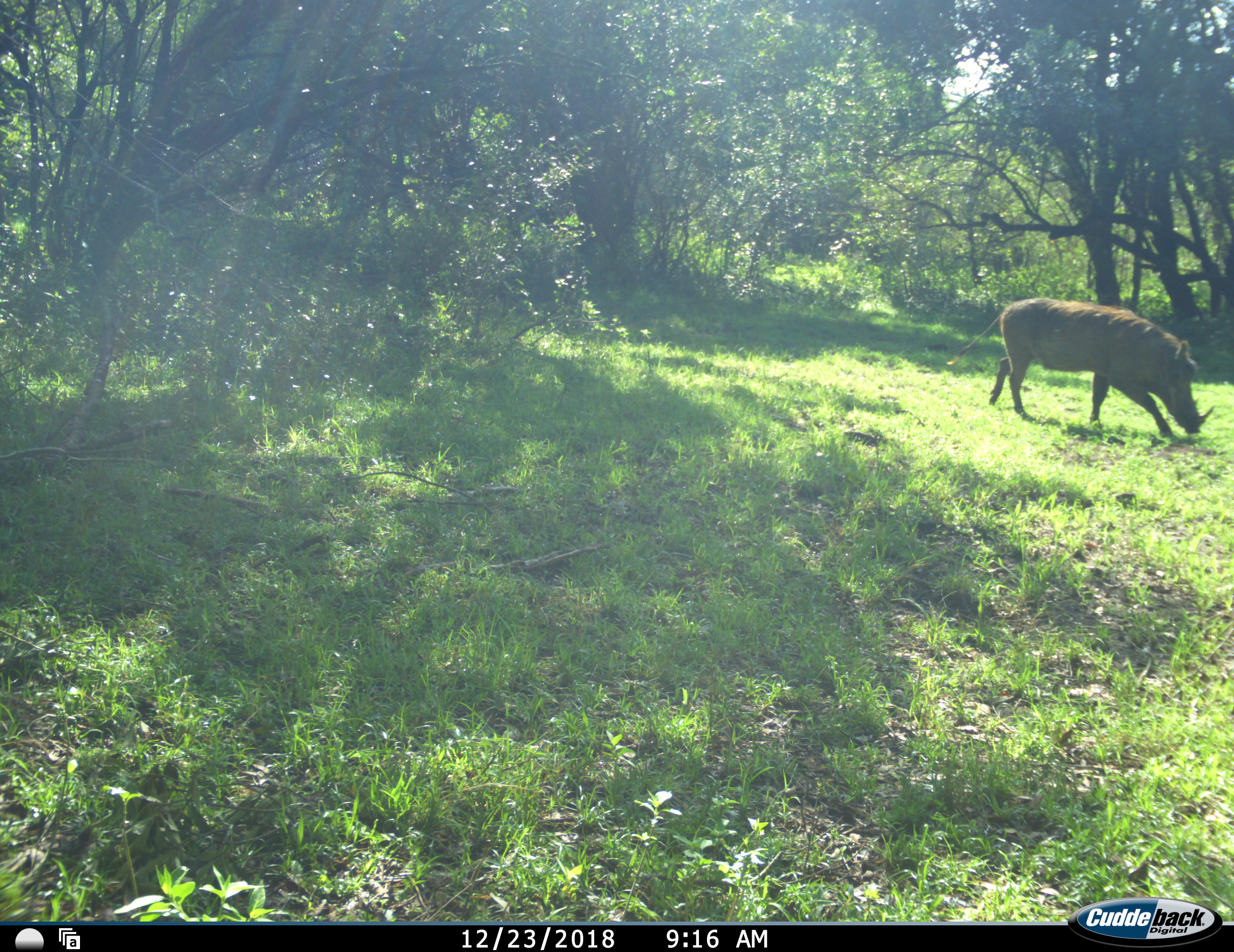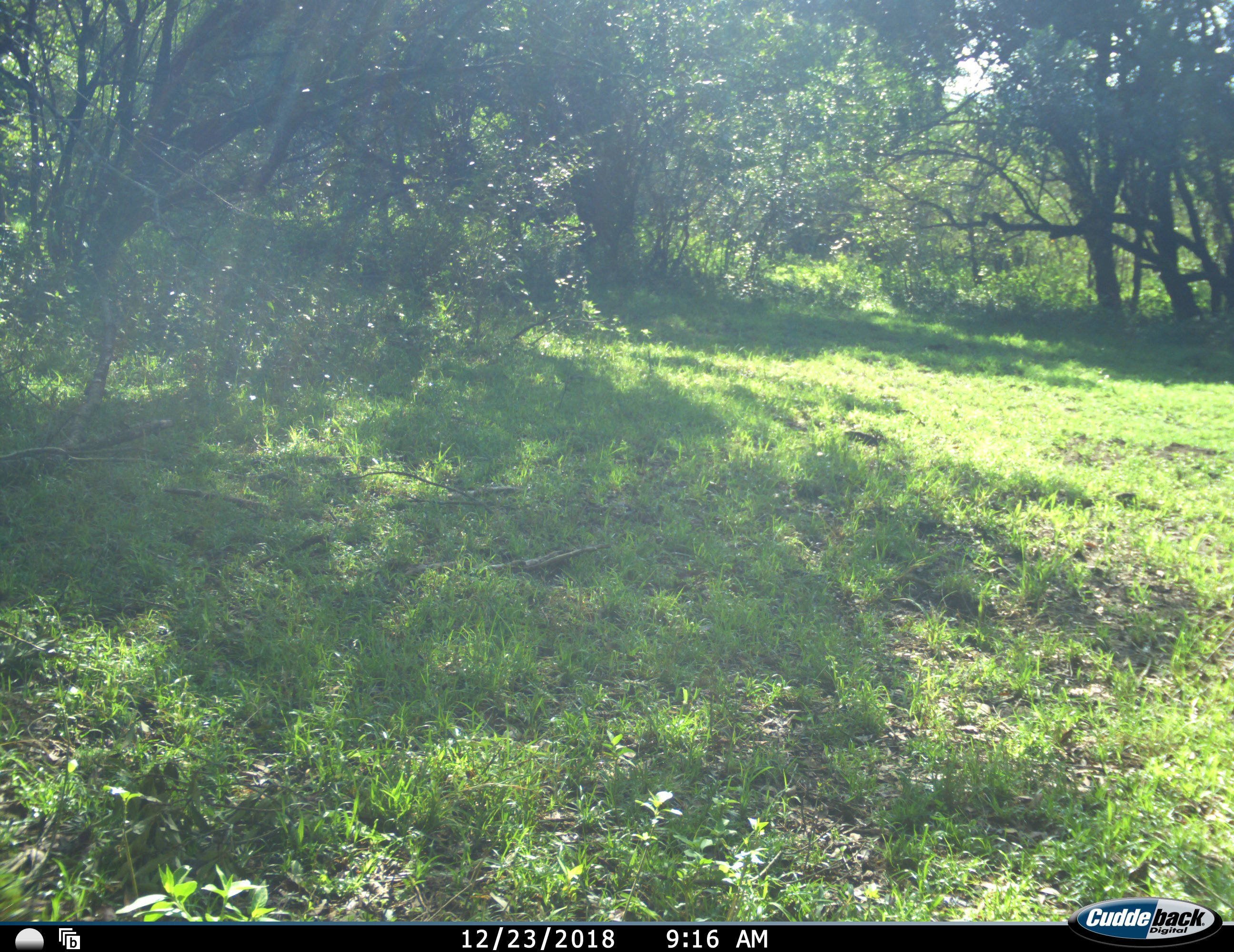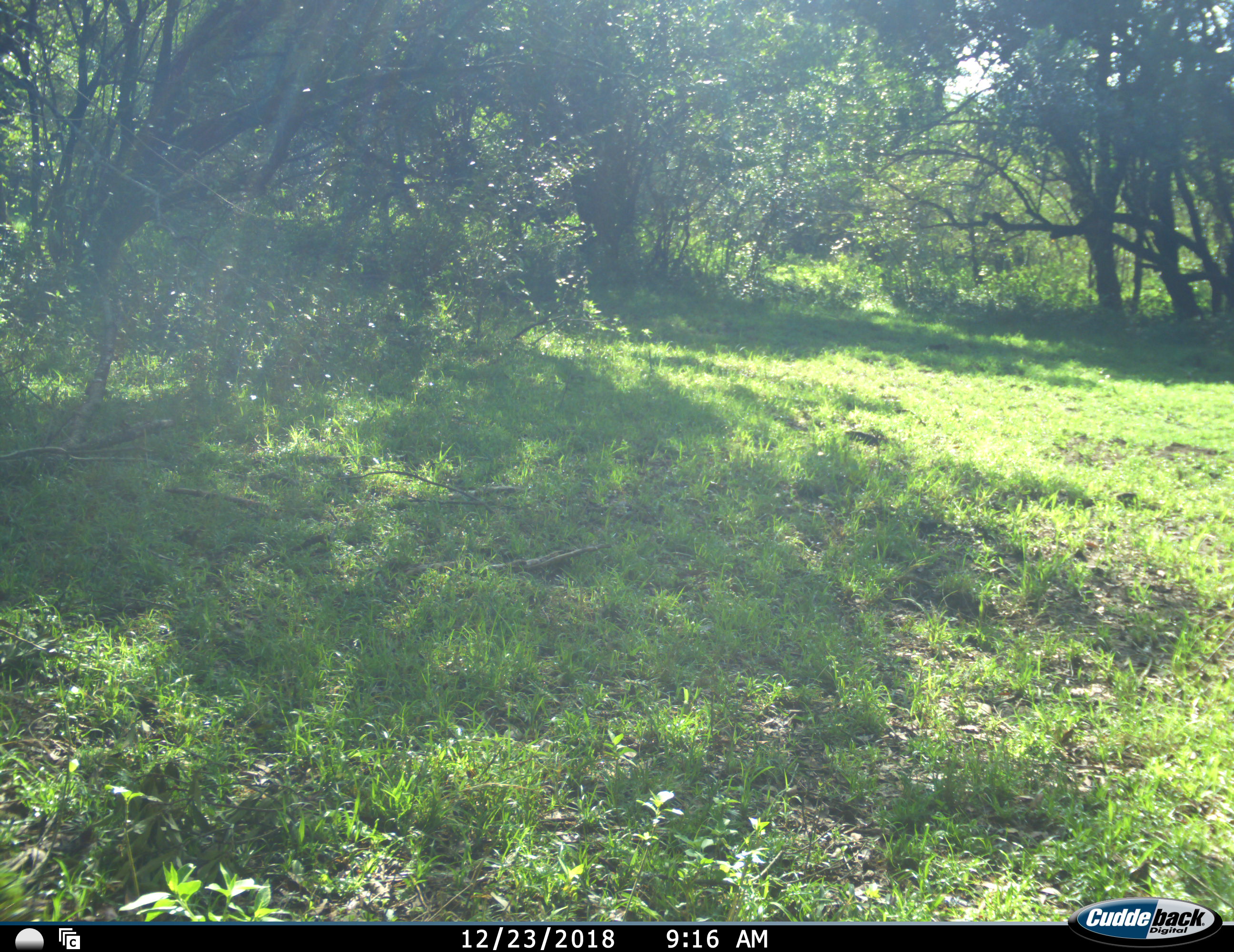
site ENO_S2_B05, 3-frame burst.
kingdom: Animalia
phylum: Chordata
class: Mammalia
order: Artiodactyla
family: Suidae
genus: Phacochoerus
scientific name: Phacochoerus africanus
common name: warthog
Warthog (Phacochoerus africanus), count 1. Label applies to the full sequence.